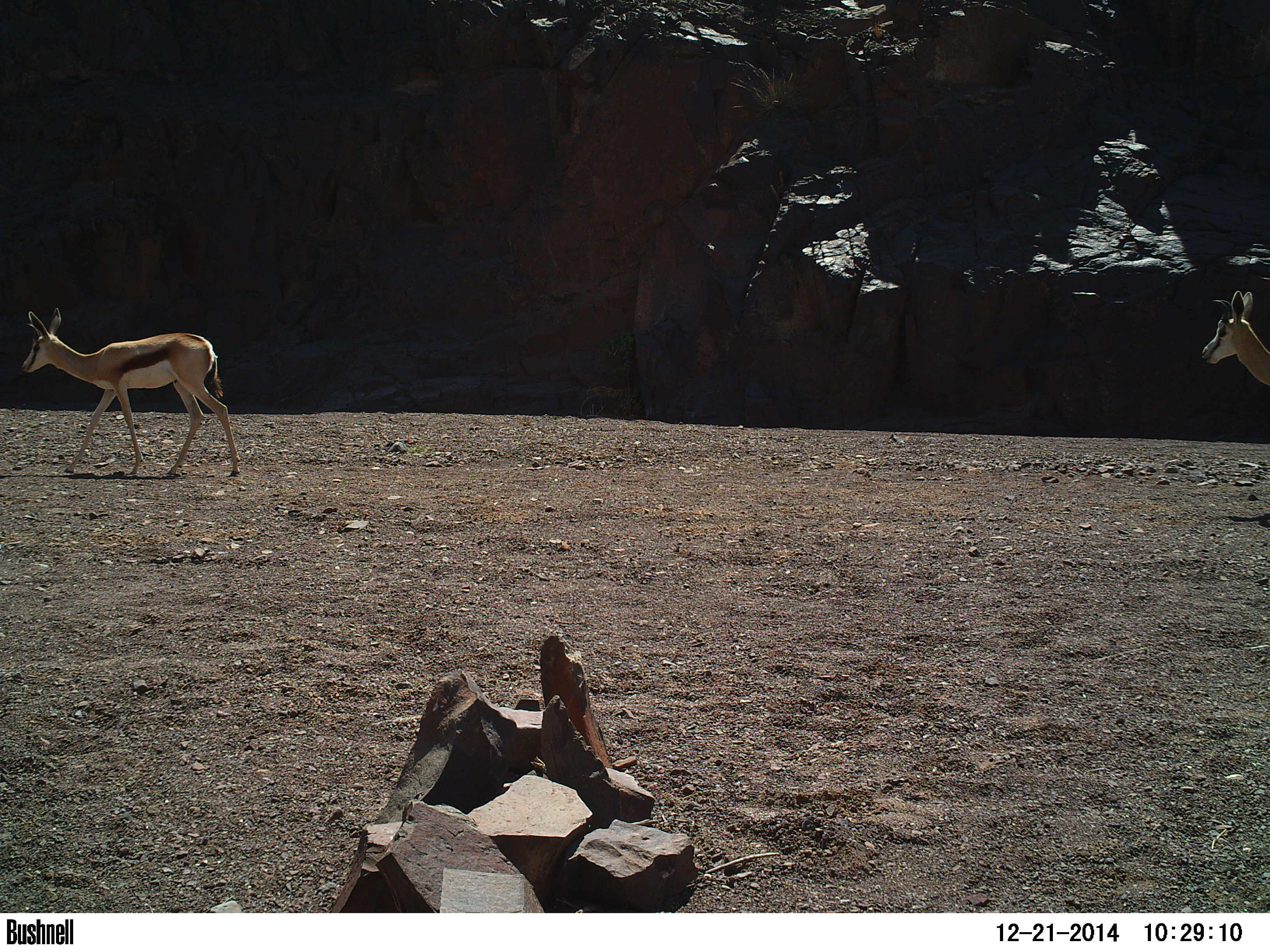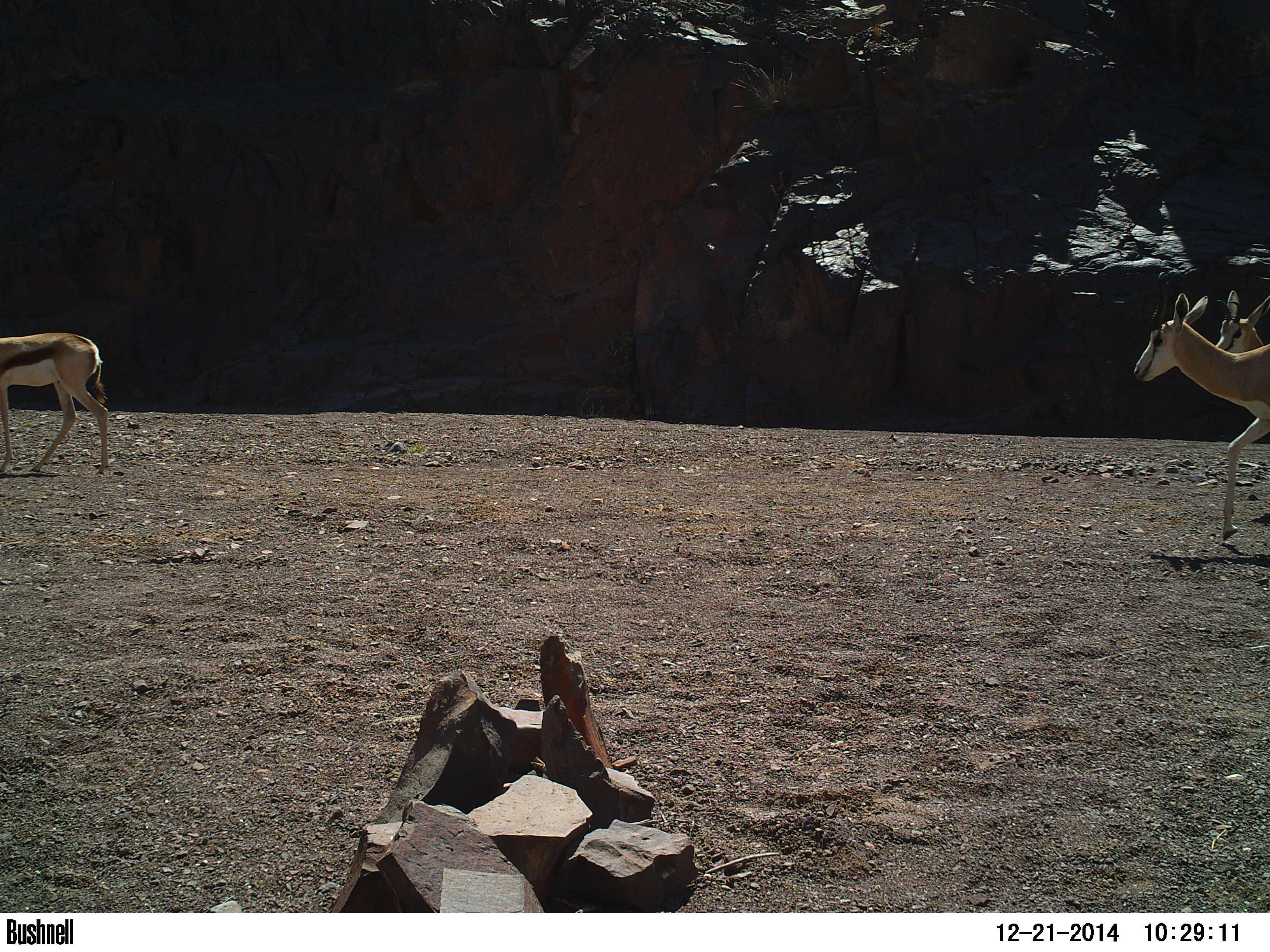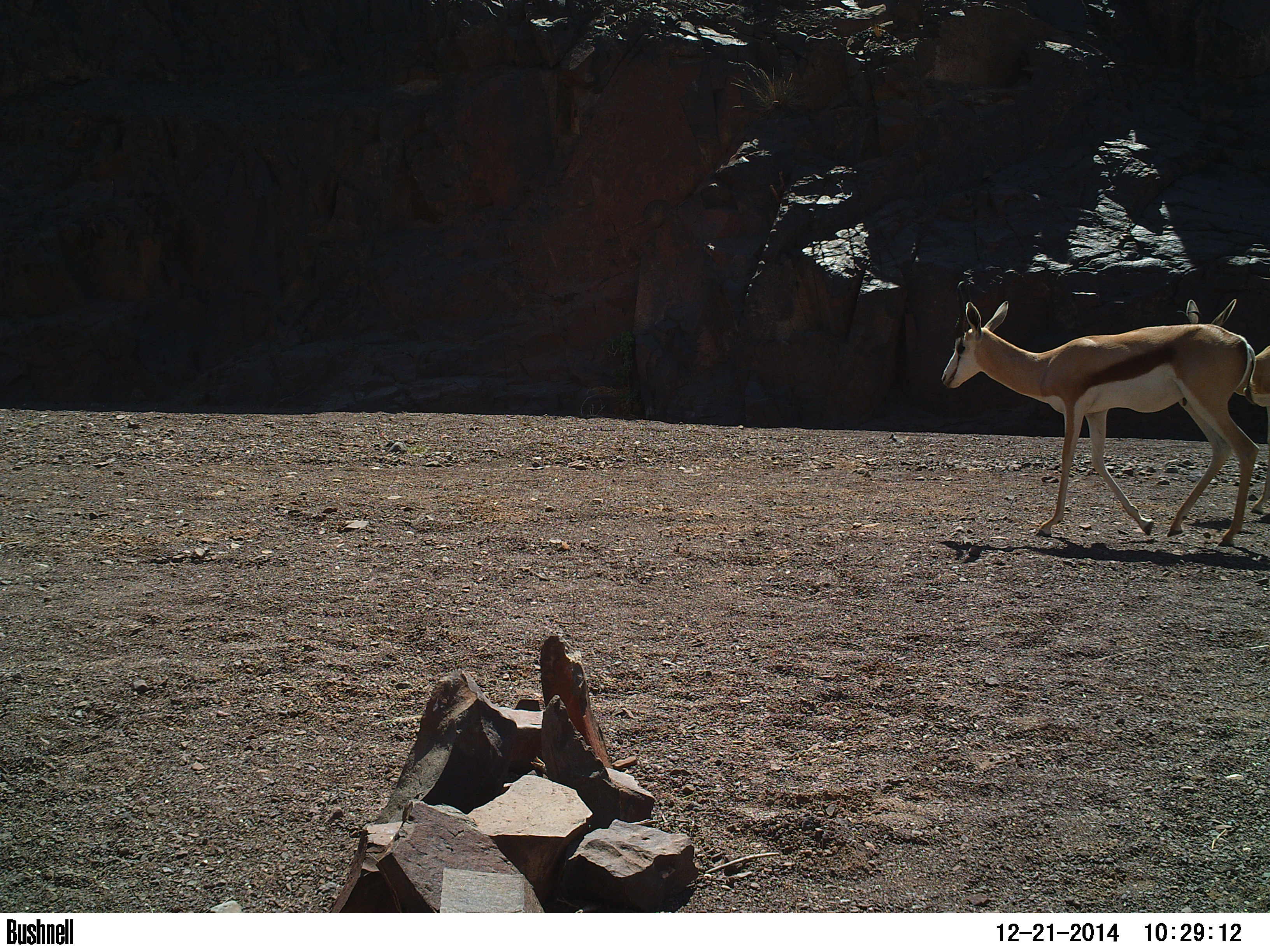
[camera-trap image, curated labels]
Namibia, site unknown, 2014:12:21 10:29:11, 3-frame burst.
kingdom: Animalia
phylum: Chordata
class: Mammalia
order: Artiodactyla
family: Bovidae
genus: Antidorcas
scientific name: Antidorcas marsupialis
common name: springbok